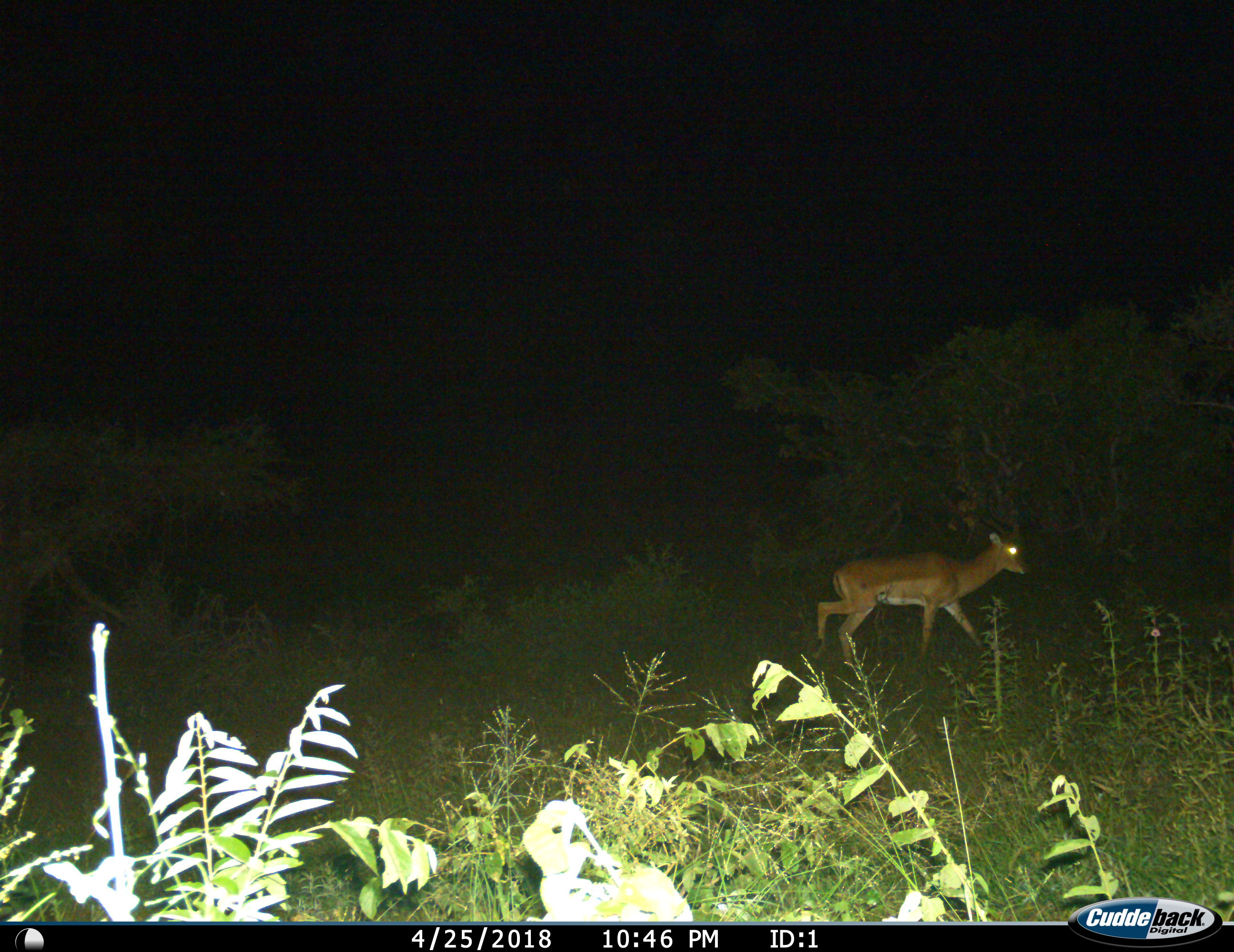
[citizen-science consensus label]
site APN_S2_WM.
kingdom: Animalia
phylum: Chordata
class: Mammalia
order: Artiodactyla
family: Bovidae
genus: Aepyceros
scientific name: Aepyceros melampus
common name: impala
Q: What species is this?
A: Impala (Aepyceros melampus).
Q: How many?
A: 1.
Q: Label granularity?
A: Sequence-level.